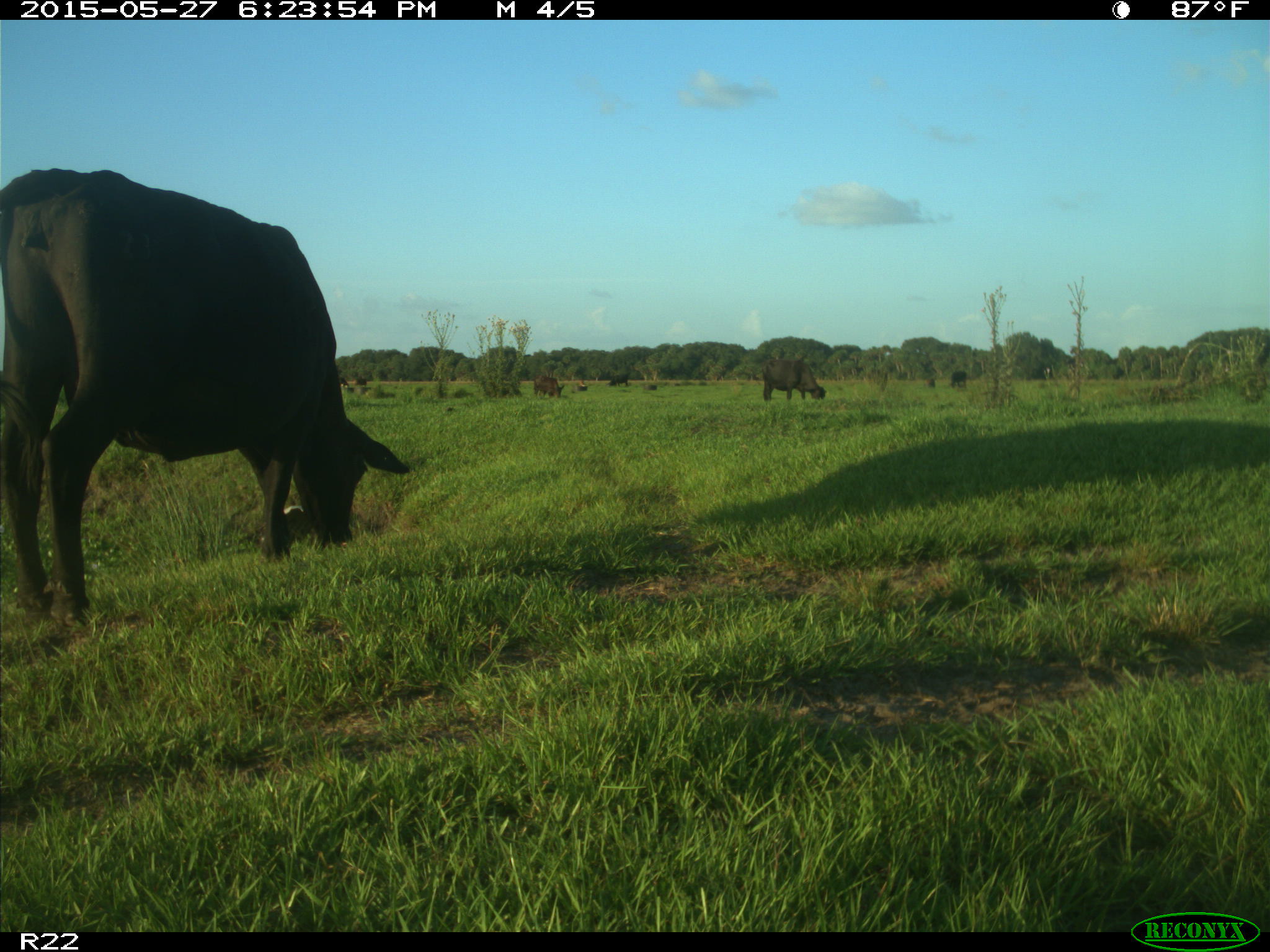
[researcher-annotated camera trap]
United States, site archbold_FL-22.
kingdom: Animalia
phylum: Chordata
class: Mammalia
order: Artiodactyla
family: Bovidae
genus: Bos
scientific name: Bos taurus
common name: domestic cow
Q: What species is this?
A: Bos taurus (domestic cow).